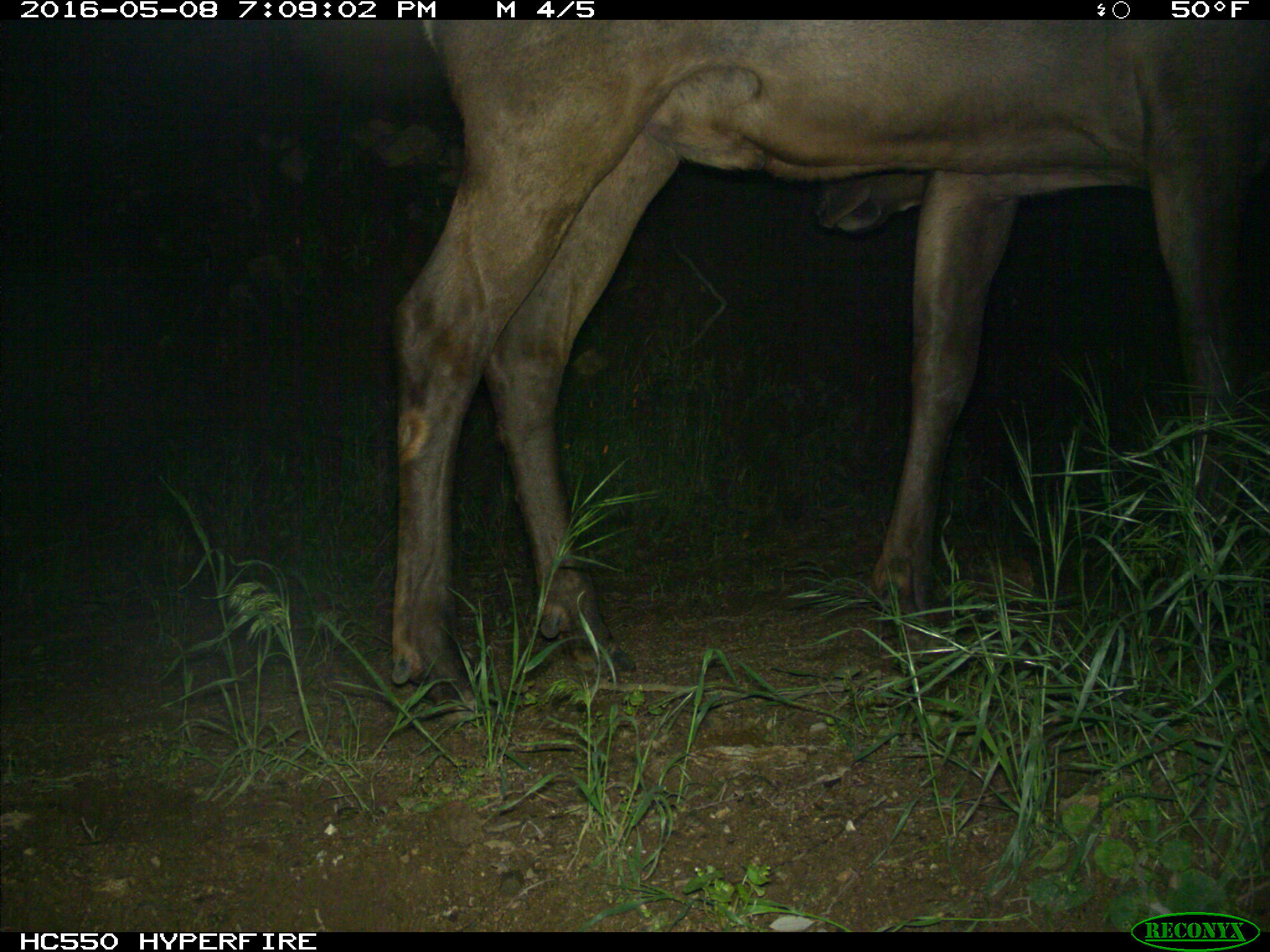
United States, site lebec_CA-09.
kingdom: Animalia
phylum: Chordata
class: Mammalia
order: Artiodactyla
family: Cervidae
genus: Cervus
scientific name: Cervus canadensis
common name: elk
Cervus canadensis (elk).